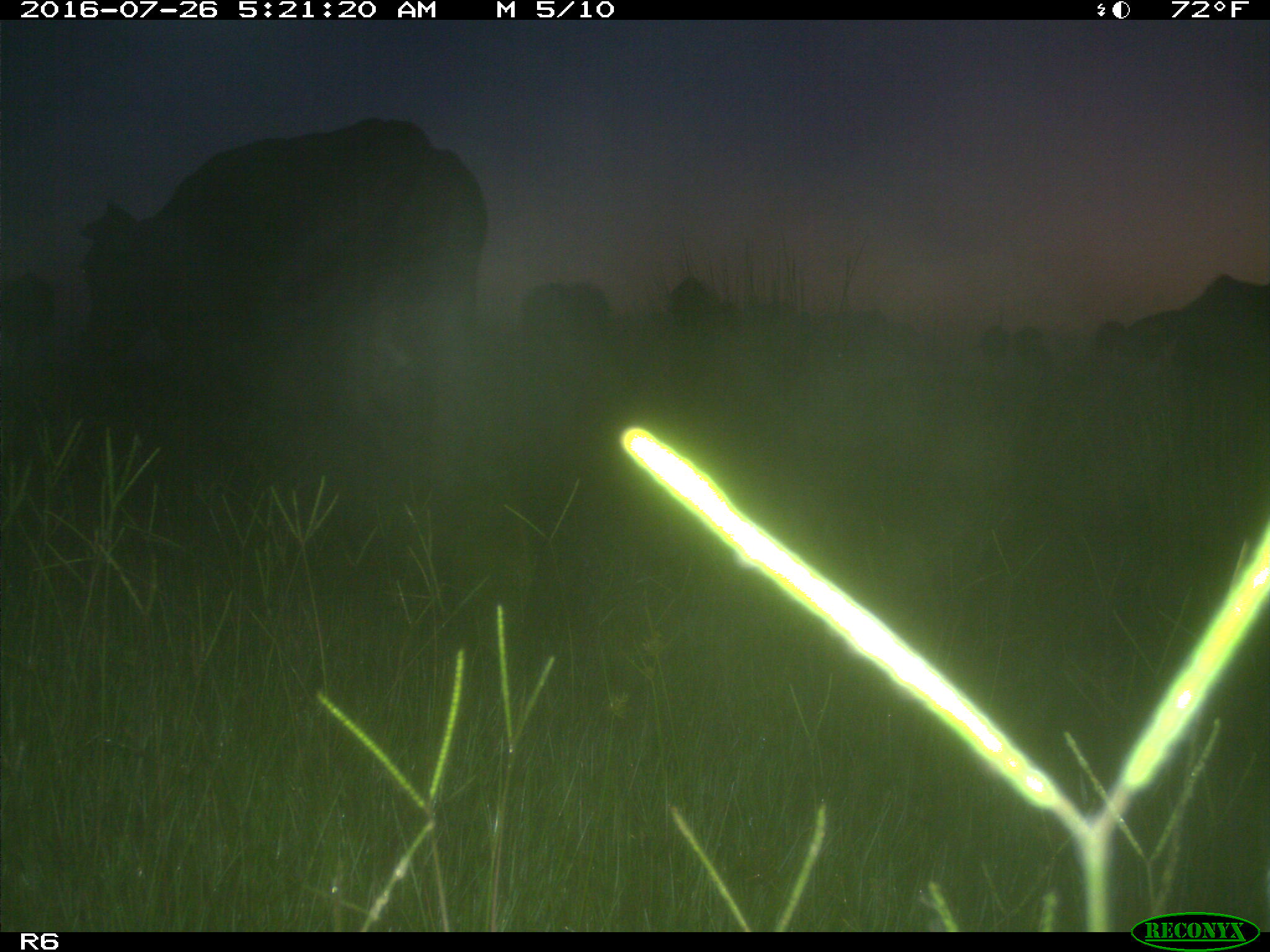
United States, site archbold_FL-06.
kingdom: Animalia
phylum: Chordata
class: Mammalia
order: Artiodactyla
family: Bovidae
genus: Bos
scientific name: Bos taurus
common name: domestic cow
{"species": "Bos taurus (domestic cow)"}